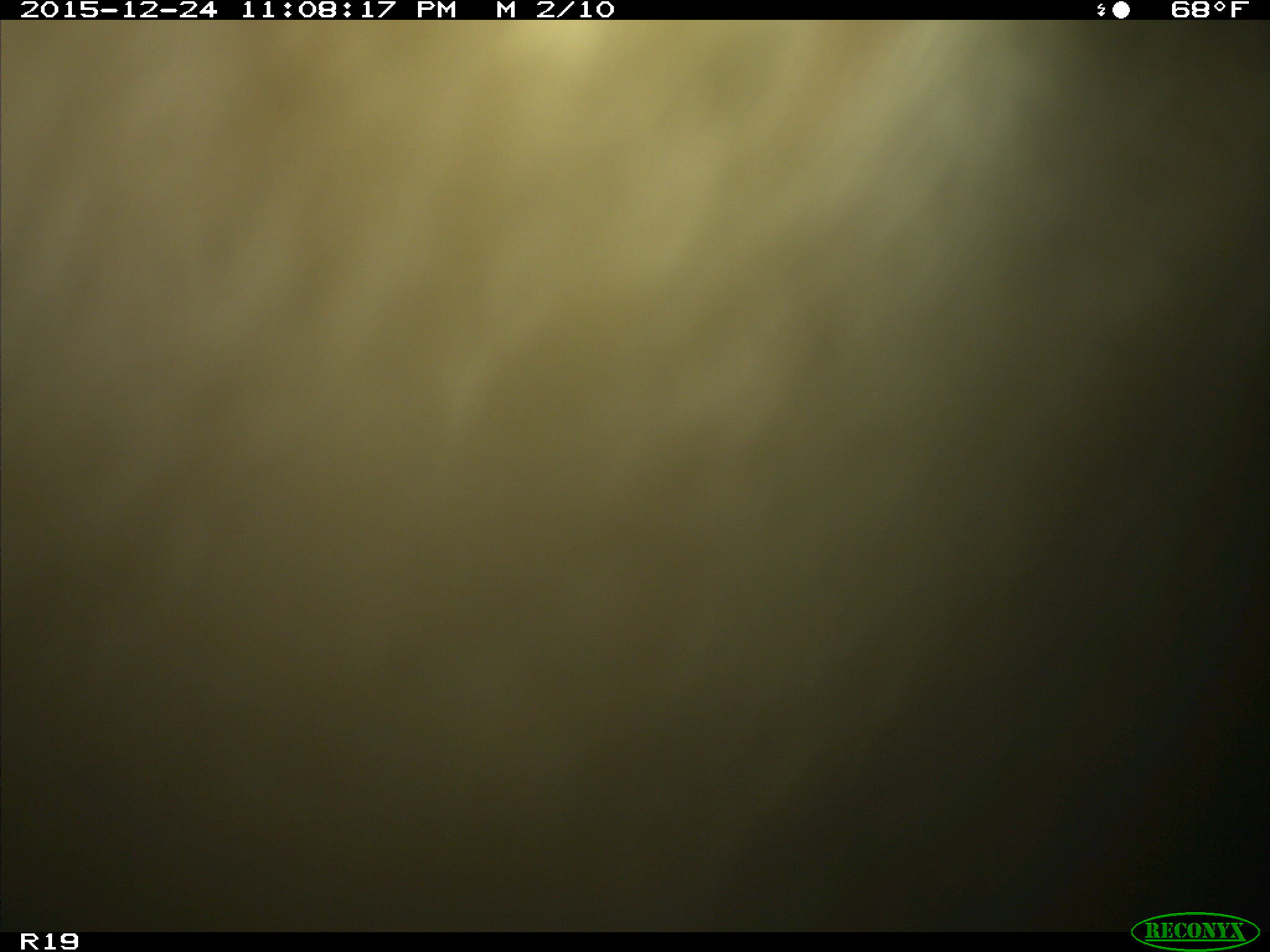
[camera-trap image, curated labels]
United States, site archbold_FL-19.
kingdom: Animalia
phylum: Chordata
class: Mammalia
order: Artiodactyla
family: Bovidae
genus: Bos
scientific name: Bos taurus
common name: domestic cow